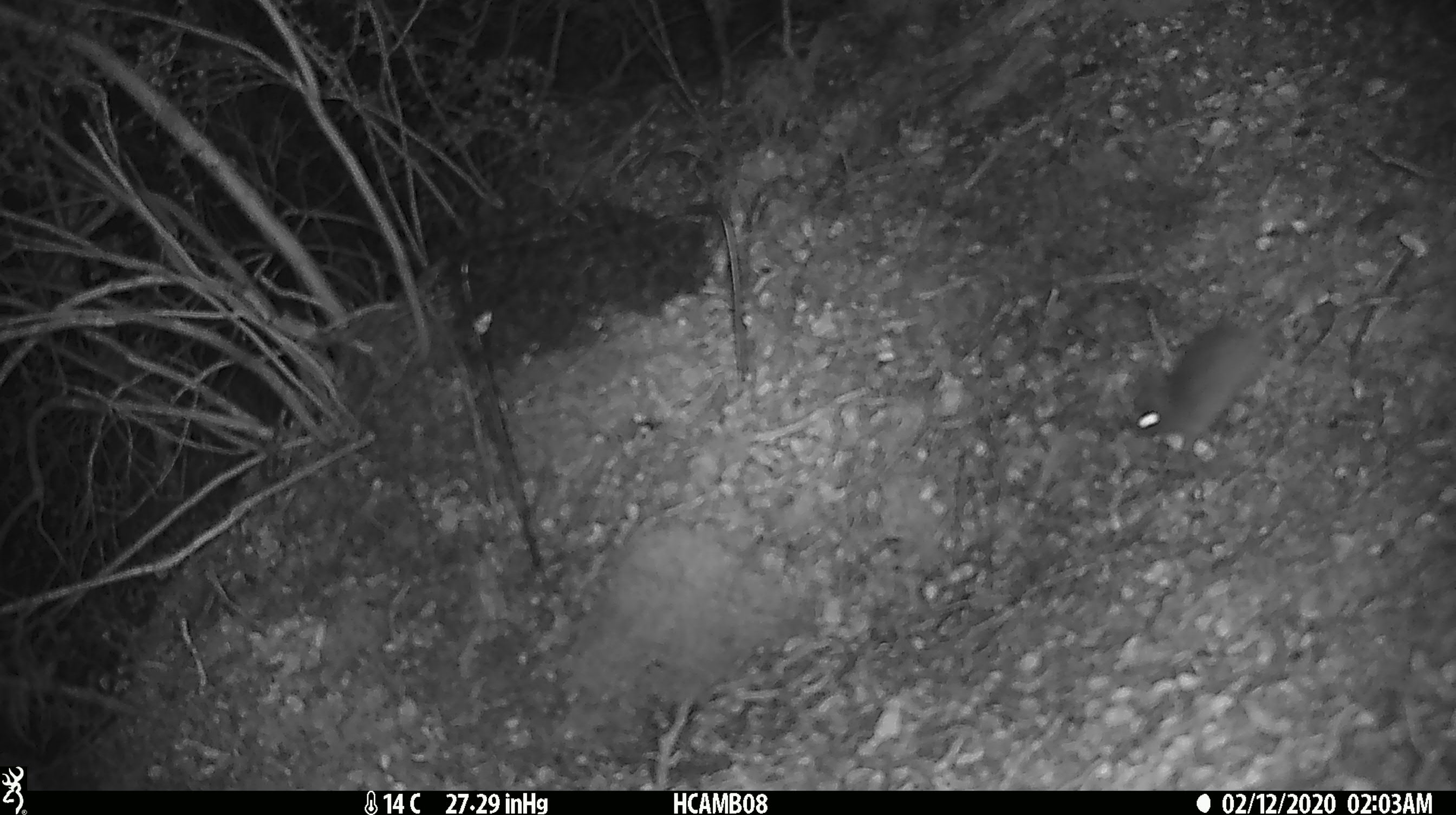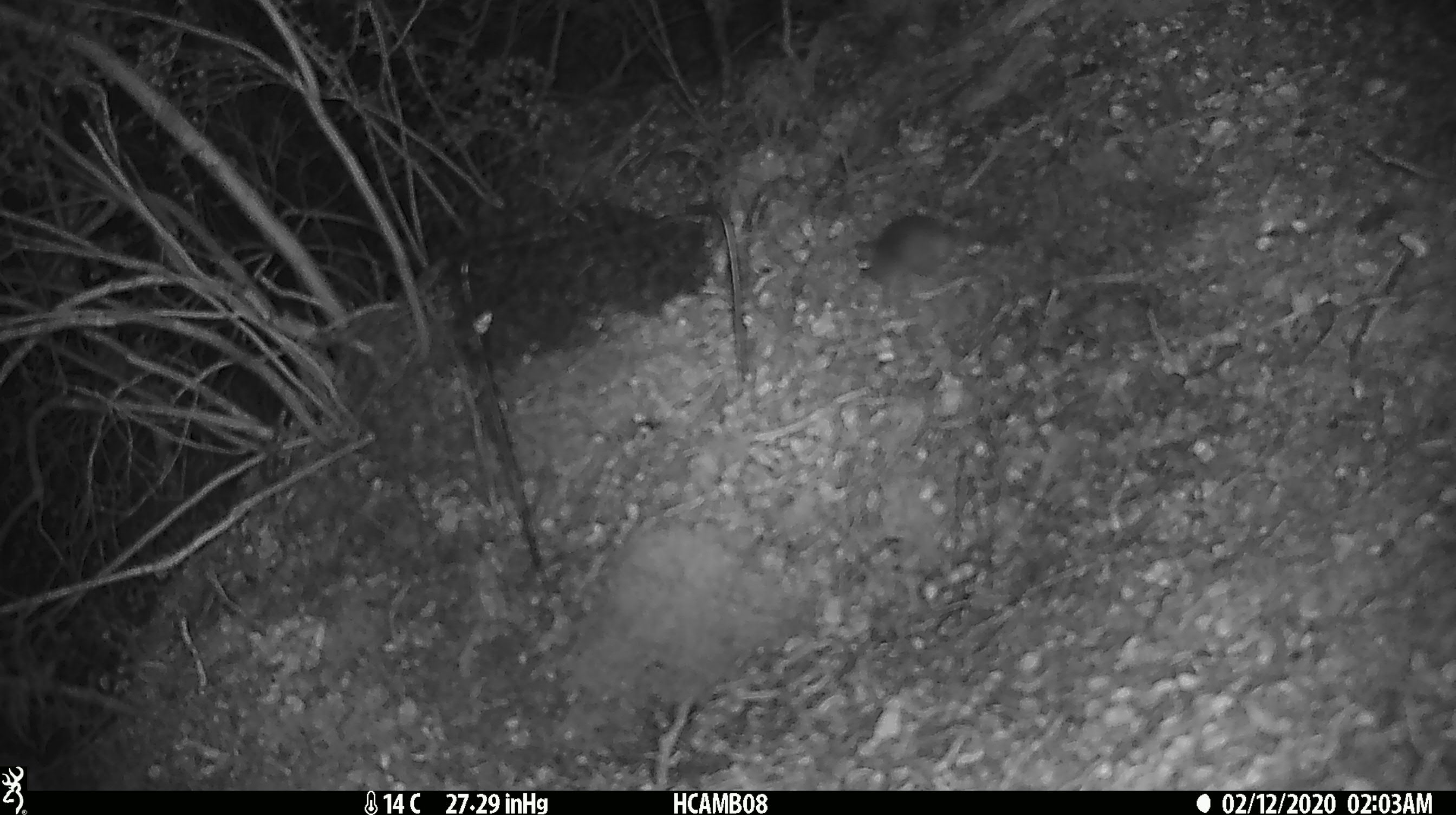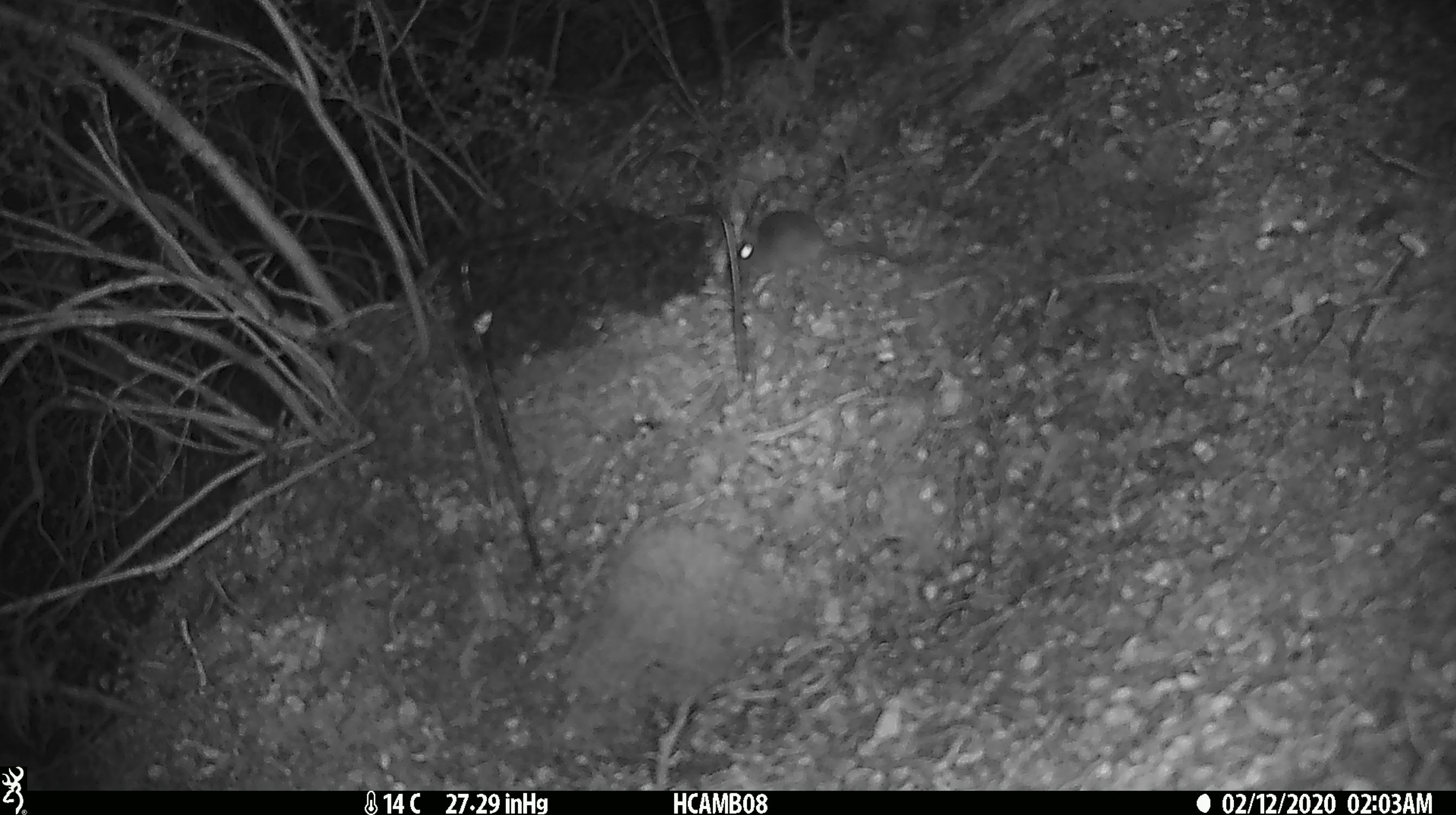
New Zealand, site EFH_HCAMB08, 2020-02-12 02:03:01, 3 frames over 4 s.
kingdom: Animalia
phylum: Chordata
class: Mammalia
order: Rodentia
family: Muridae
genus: Mus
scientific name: Mus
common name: mouse